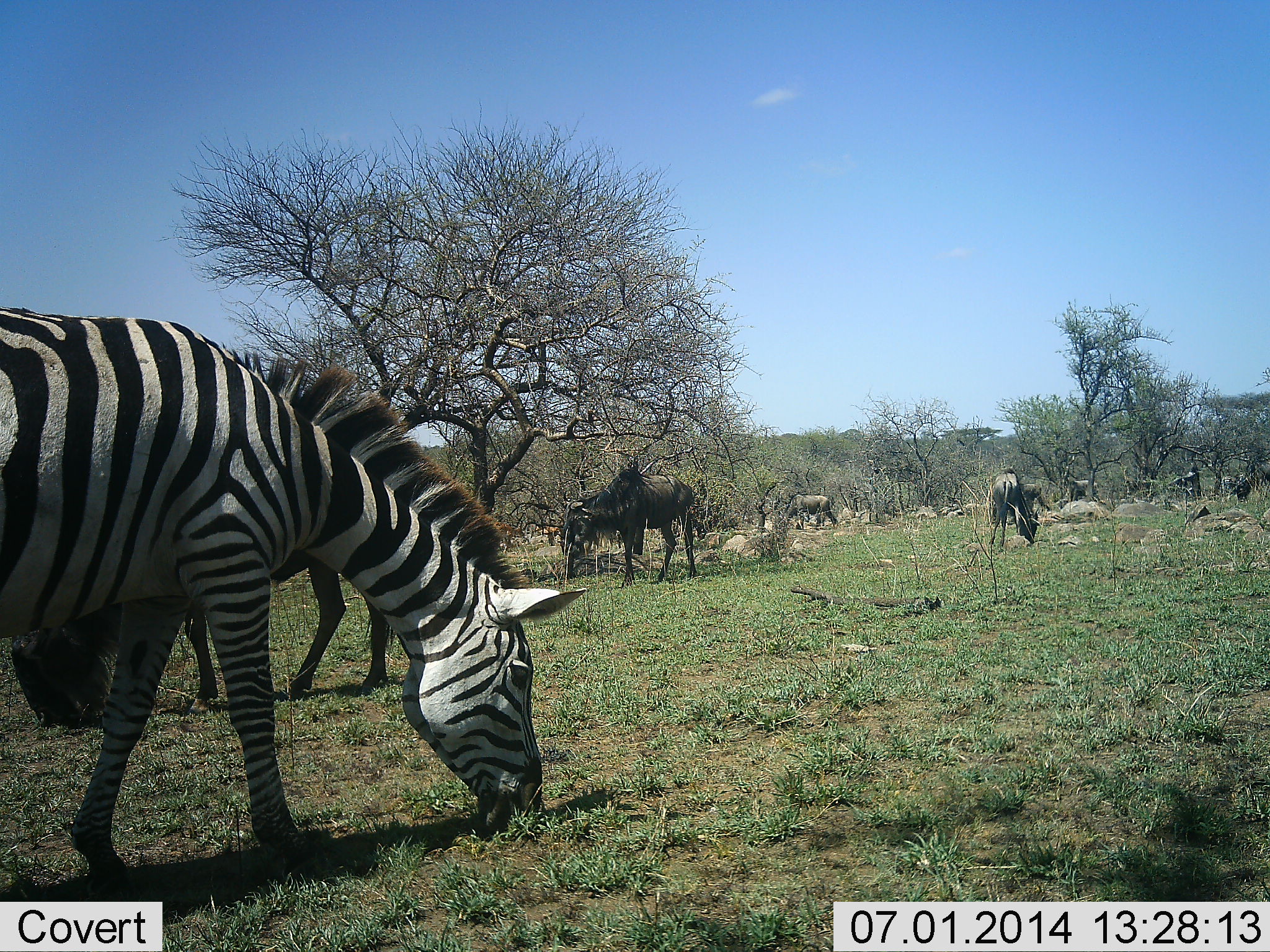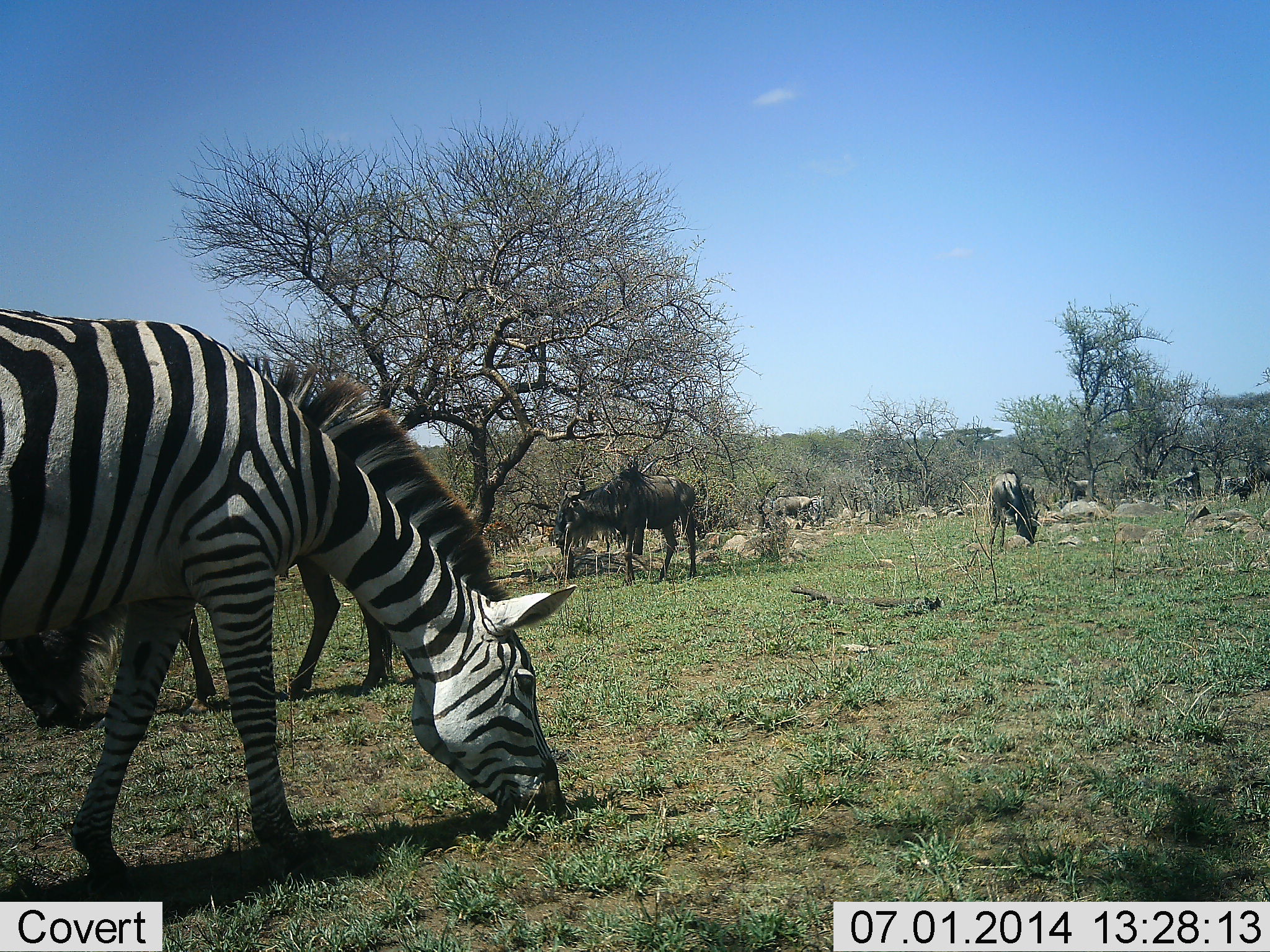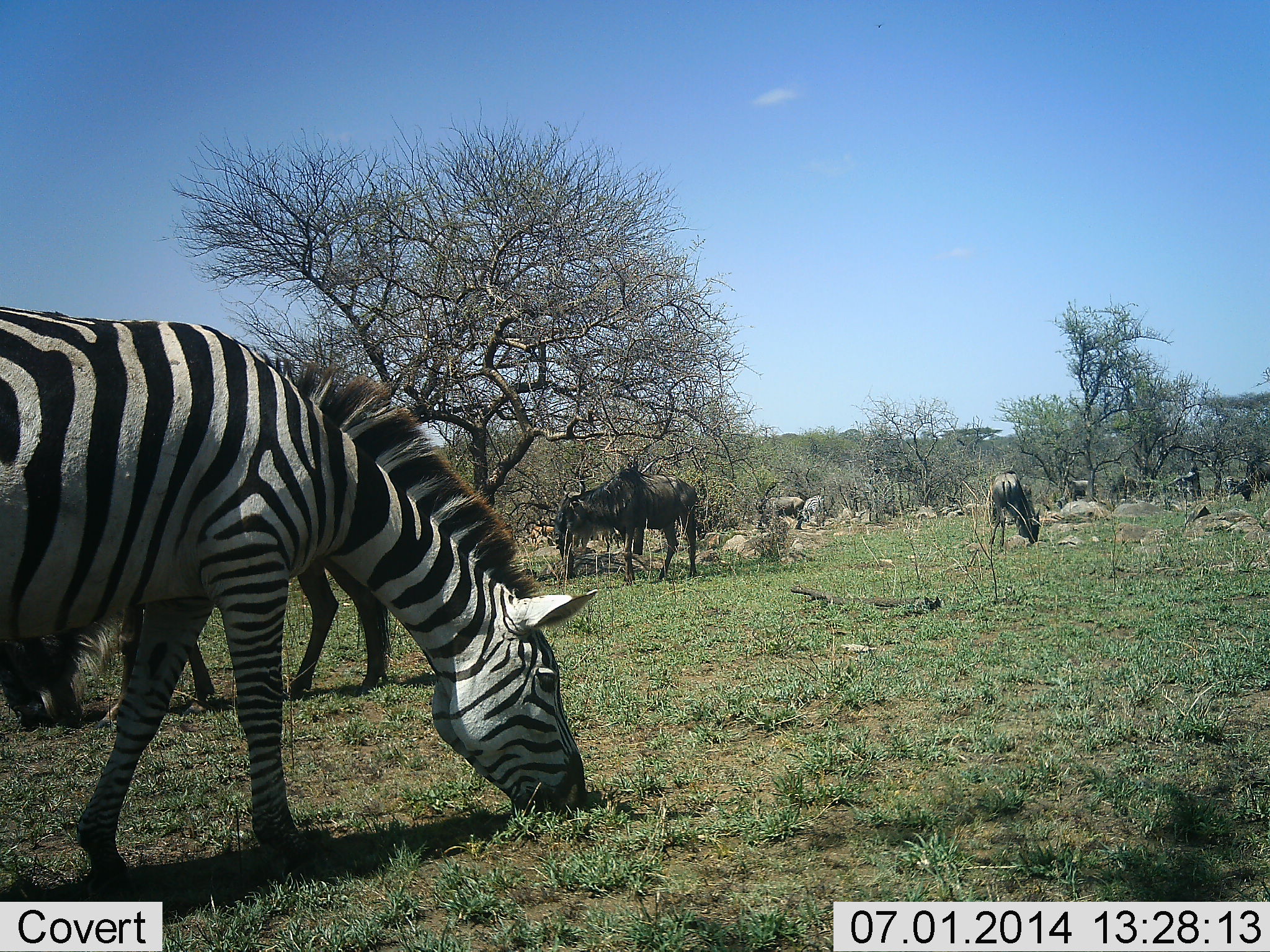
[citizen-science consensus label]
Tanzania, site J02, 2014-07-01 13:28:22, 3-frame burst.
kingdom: Animalia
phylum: Chordata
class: Mammalia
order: Artiodactyla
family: Bovidae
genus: Connochaetes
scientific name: Connochaetes taurinus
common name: blue wildebeest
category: wildebeest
Wildebeest (blue wildebeest) (Connochaetes taurinus), count 8. Behavior (volunteer vote fractions): standing 40%, resting 10%, moving 20%, interacting 0%. Young present (vote fraction): 0%. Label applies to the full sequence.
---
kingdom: Animalia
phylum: Chordata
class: Mammalia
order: Perissodactyla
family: Equidae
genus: Equus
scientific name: Equus quagga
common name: plains zebra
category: zebra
Zebra (plains zebra) (Equus quagga), count 1. Behavior (volunteer vote fractions): standing 36%, resting 0%, moving 0%, interacting 0%. Young present (vote fraction): 0%. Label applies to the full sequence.